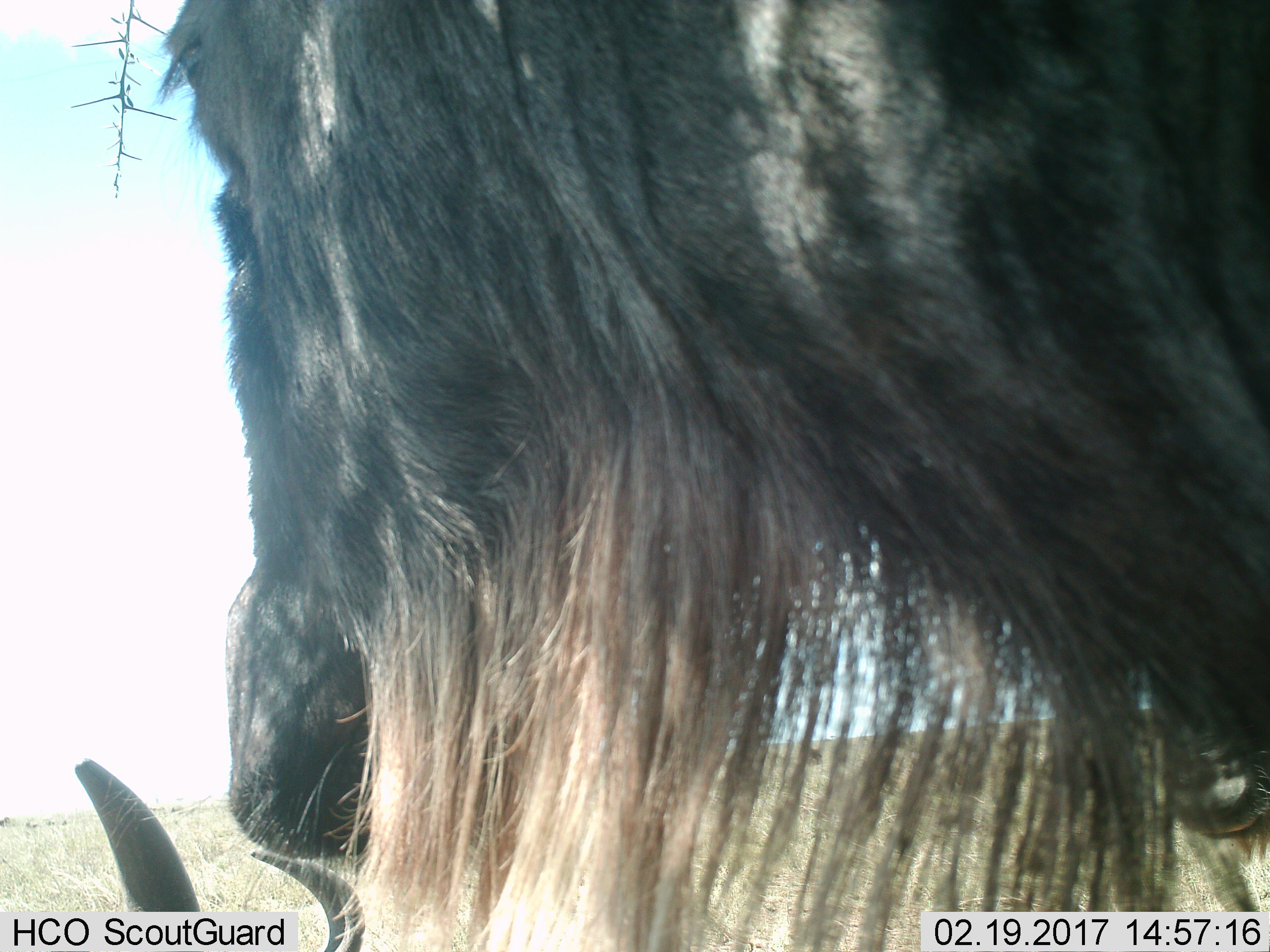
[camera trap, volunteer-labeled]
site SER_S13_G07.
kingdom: Animalia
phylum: Chordata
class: Mammalia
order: Artiodactyla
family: Bovidae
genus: Connochaetes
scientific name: Connochaetes taurinus taurinus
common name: blue wildebeest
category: wildebeestblue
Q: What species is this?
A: Wildebeestblue (blue wildebeest) (Connochaetes taurinus taurinus).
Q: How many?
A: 2.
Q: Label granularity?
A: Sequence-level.